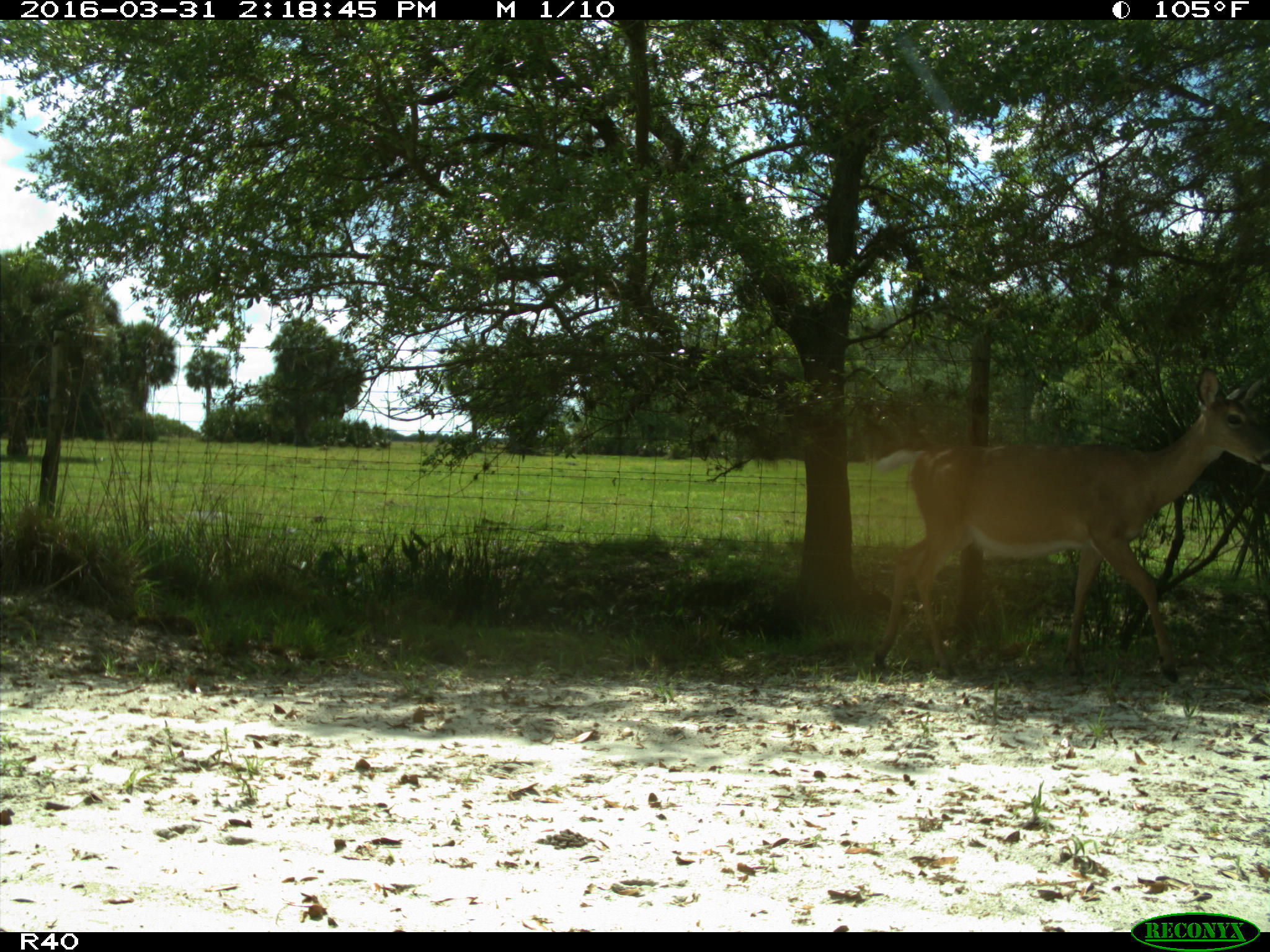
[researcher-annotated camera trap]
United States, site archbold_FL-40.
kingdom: Animalia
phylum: Chordata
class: Mammalia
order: Artiodactyla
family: Cervidae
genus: Odocoileus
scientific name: Odocoileus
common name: deer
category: unidentified deer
Unidentified deer (deer) (Odocoileus).